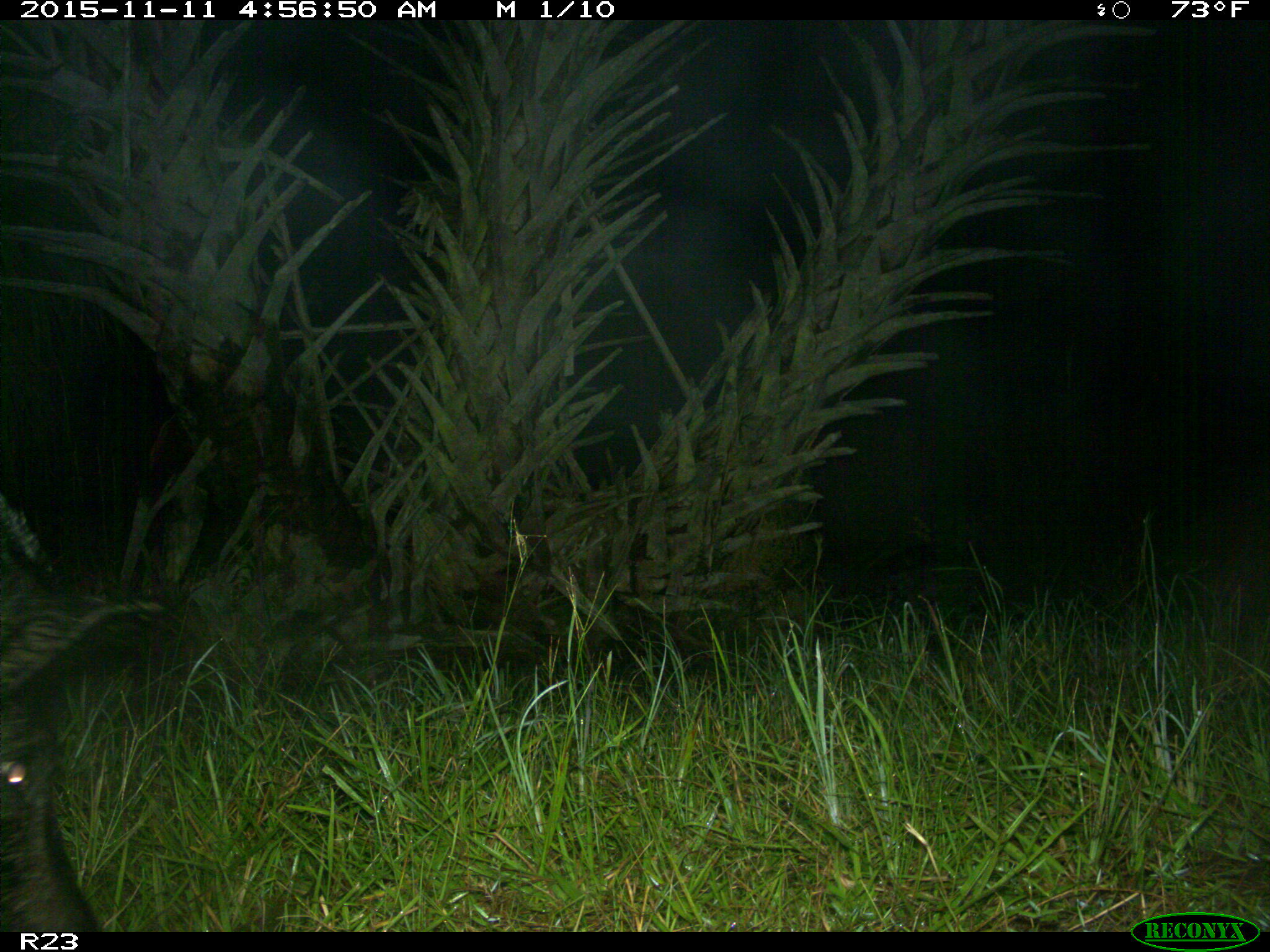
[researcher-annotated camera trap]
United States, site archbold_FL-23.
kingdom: Animalia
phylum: Chordata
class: Mammalia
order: Artiodactyla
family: Suidae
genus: Sus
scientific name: Sus scrofa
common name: wild boar